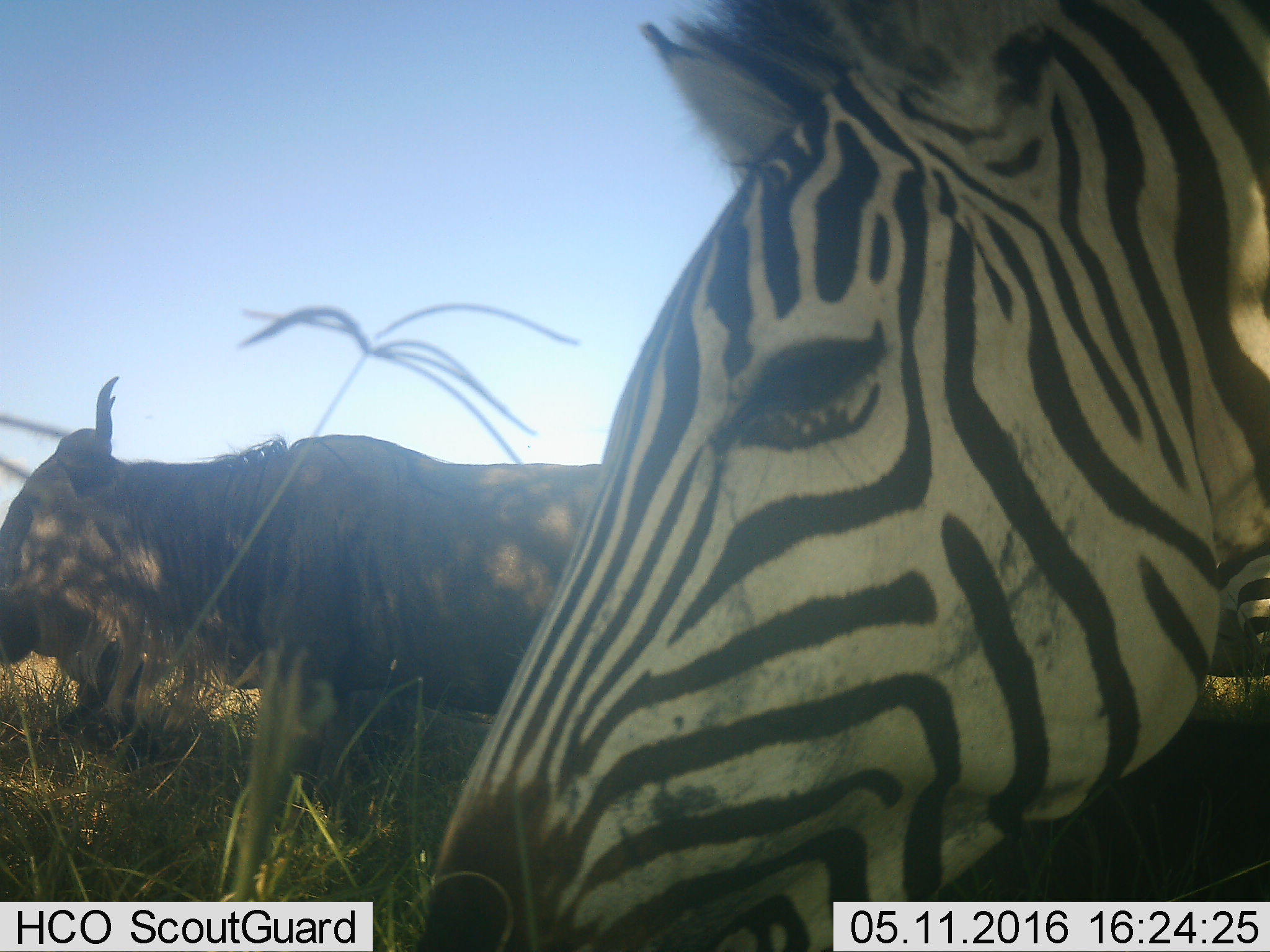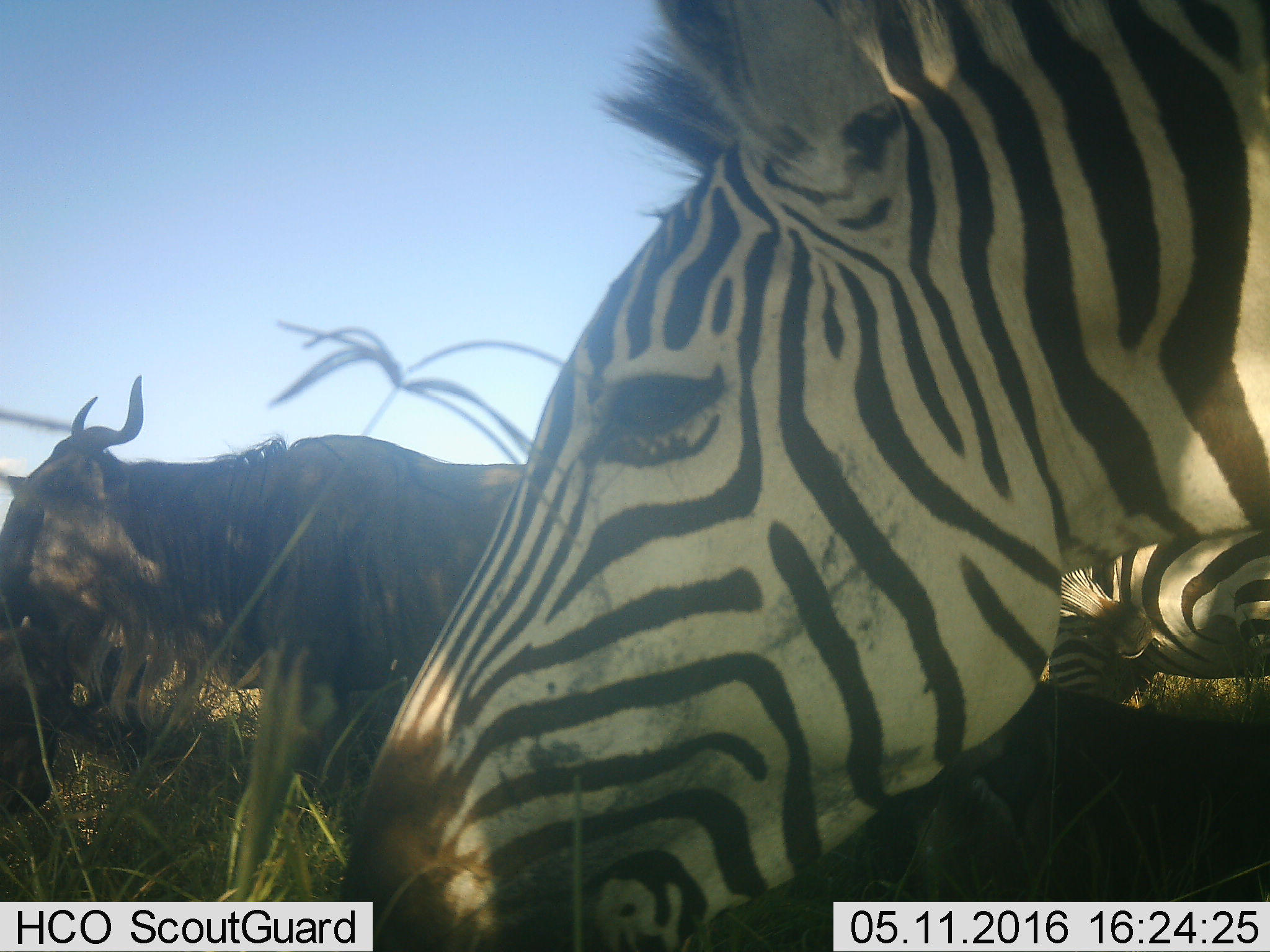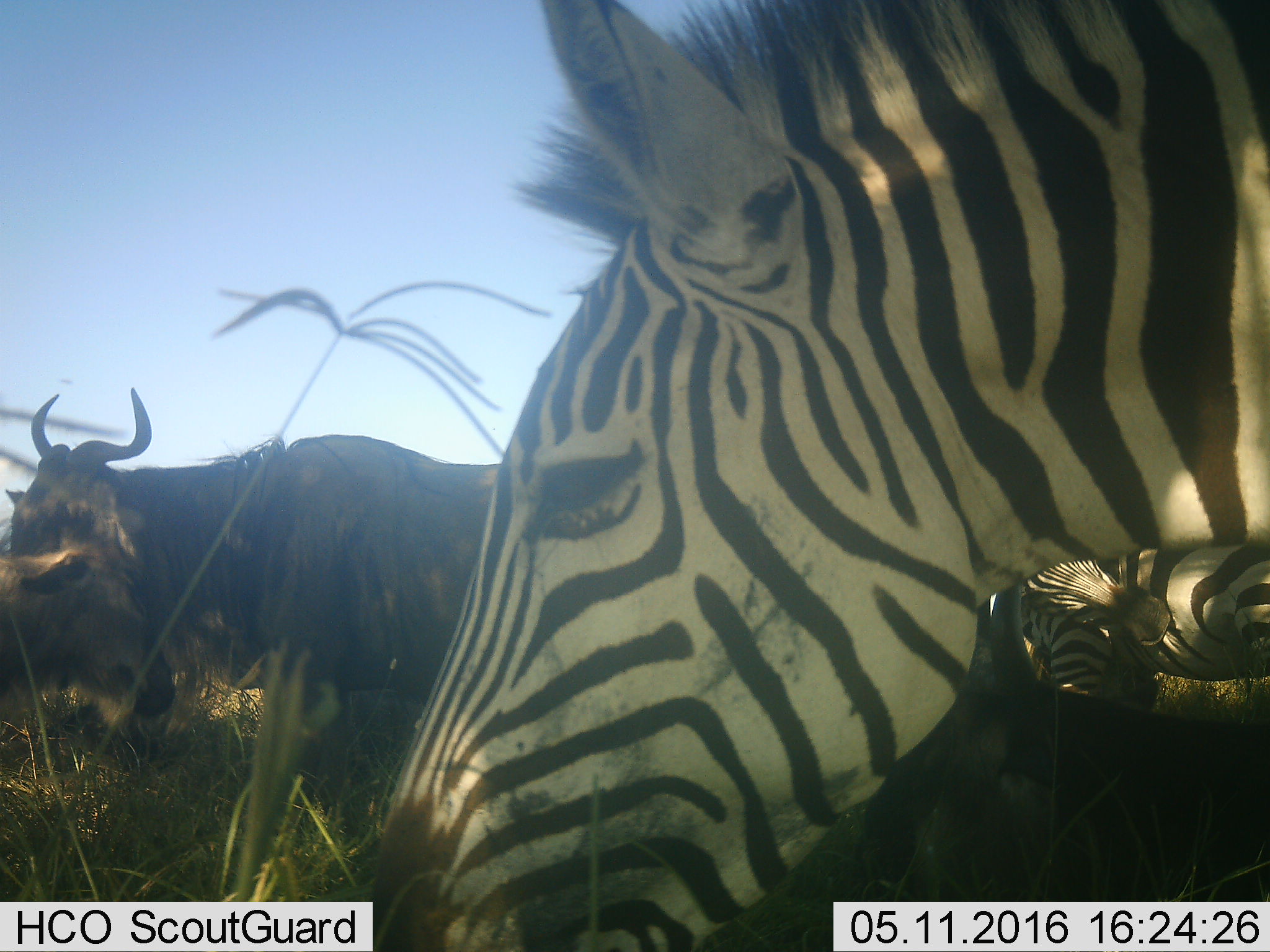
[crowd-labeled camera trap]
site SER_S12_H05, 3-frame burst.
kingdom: Animalia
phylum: Chordata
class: Mammalia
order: Artiodactyla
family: Bovidae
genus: Connochaetes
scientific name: Connochaetes taurinus taurinus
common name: blue wildebeest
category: wildebeestblue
Wildebeestblue (blue wildebeest) (Connochaetes taurinus taurinus), count 1. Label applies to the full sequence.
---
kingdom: Animalia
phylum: Chordata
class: Mammalia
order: Perissodactyla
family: Equidae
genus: Equus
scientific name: Equus quagga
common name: plains zebra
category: zebraplains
Zebraplains (plains zebra) (Equus quagga), count 2. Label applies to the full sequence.